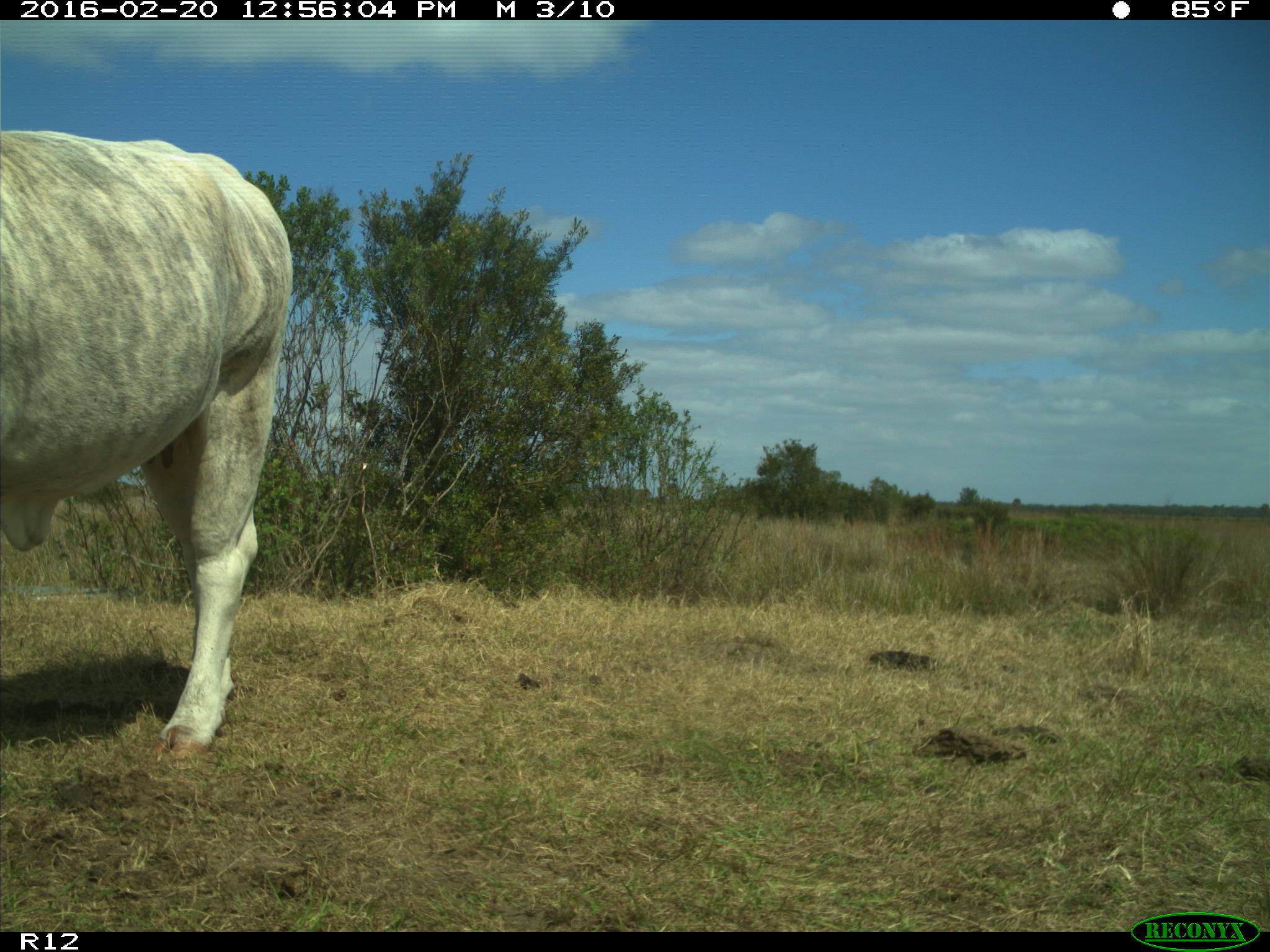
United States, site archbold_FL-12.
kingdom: Animalia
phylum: Chordata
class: Mammalia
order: Artiodactyla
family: Bovidae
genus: Bos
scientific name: Bos taurus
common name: domestic cow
Bos taurus (domestic cow).